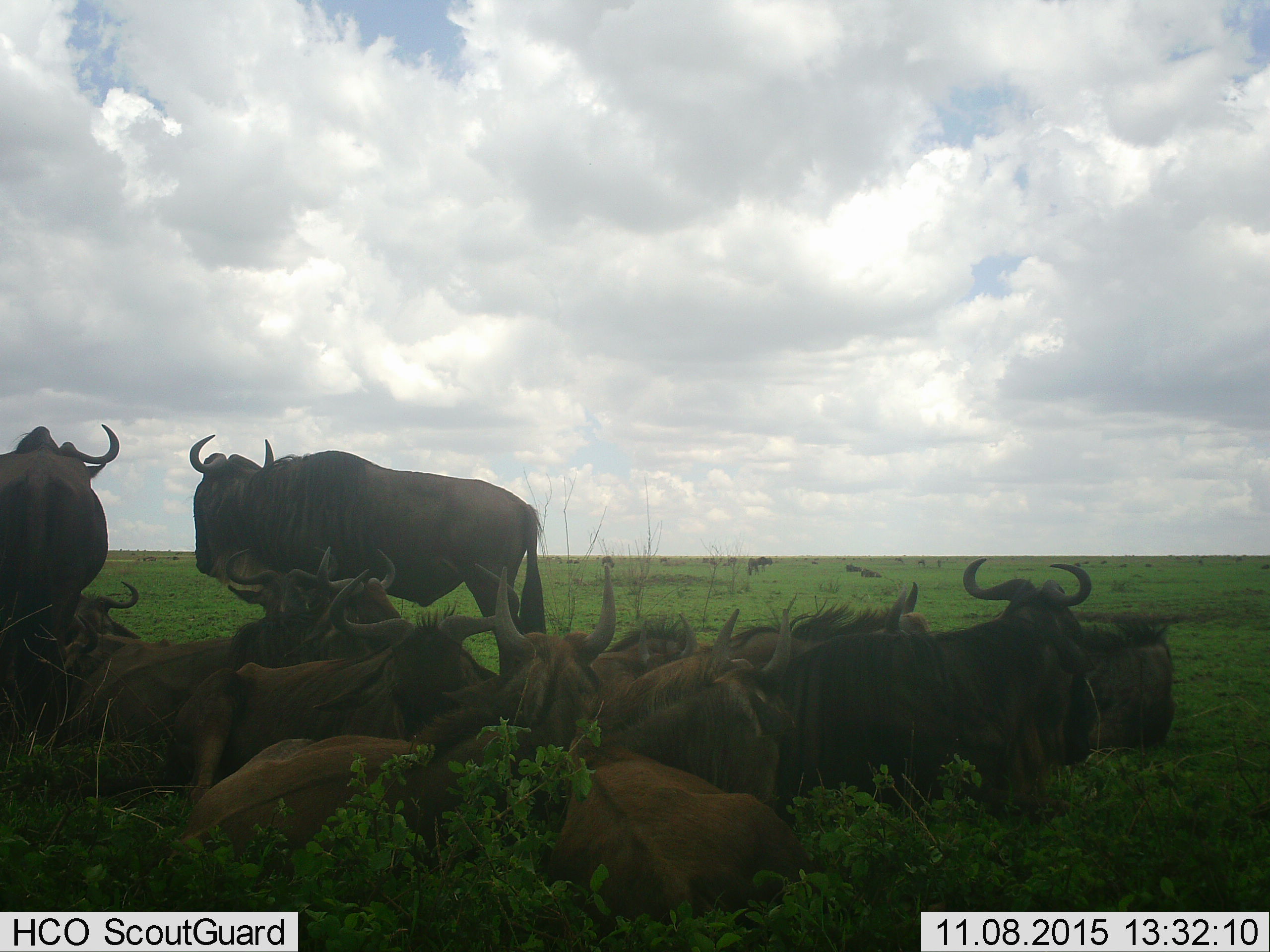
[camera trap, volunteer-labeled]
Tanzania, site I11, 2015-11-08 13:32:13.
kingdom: Animalia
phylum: Chordata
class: Mammalia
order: Artiodactyla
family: Bovidae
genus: Connochaetes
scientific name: Connochaetes taurinus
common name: blue wildebeest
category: wildebeest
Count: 11-50.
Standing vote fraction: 60%.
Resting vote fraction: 100%.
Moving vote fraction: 0%.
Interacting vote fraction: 0%.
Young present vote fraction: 0%.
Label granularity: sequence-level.